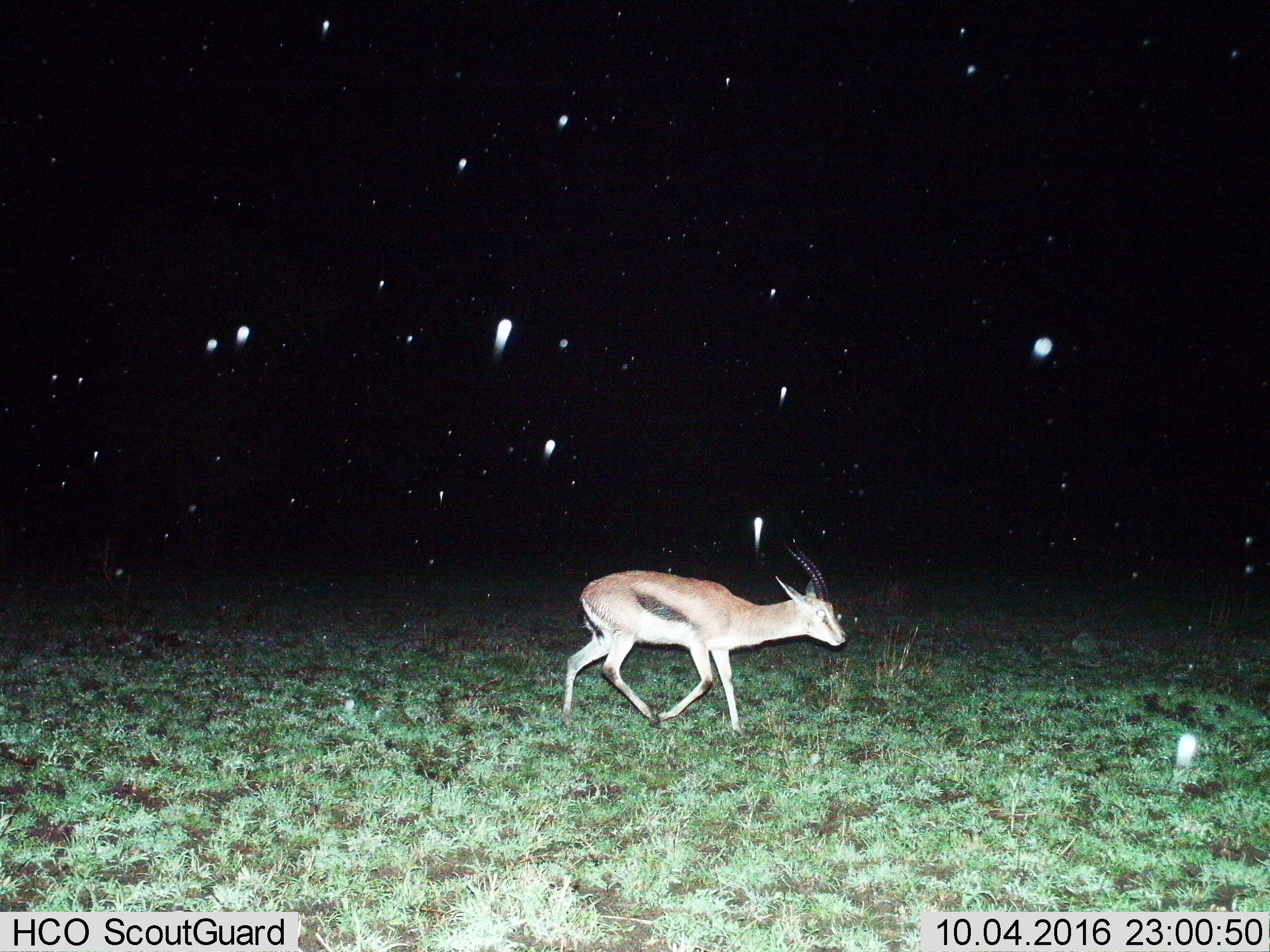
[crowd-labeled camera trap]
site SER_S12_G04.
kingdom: Animalia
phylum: Chordata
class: Mammalia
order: Artiodactyla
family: Bovidae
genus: Eudorcas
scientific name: Eudorcas thomsonii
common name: thomson's gazelle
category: gazellethomsons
Gazellethomsons (thomson's gazelle) (Eudorcas thomsonii), count 1. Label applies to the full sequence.